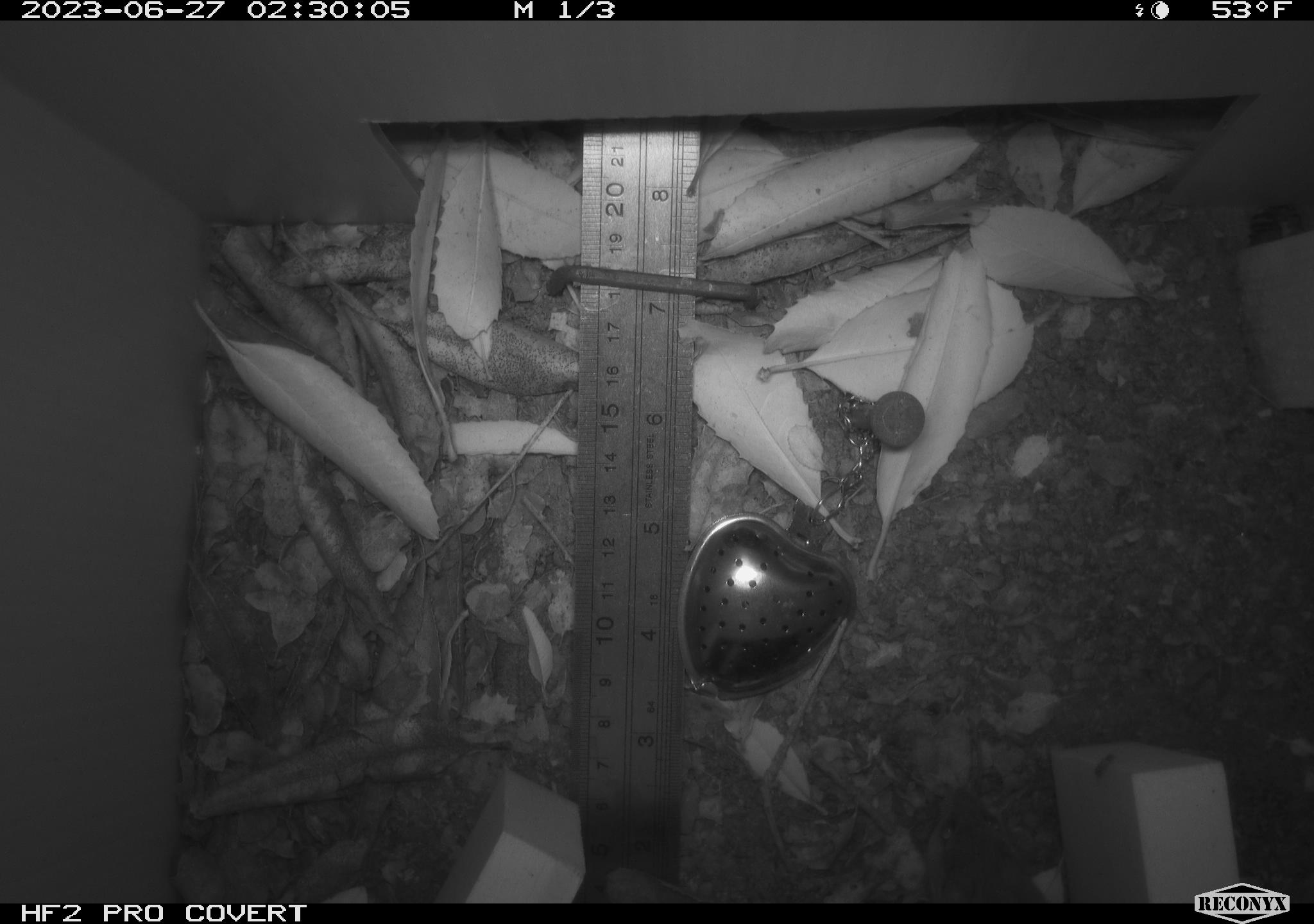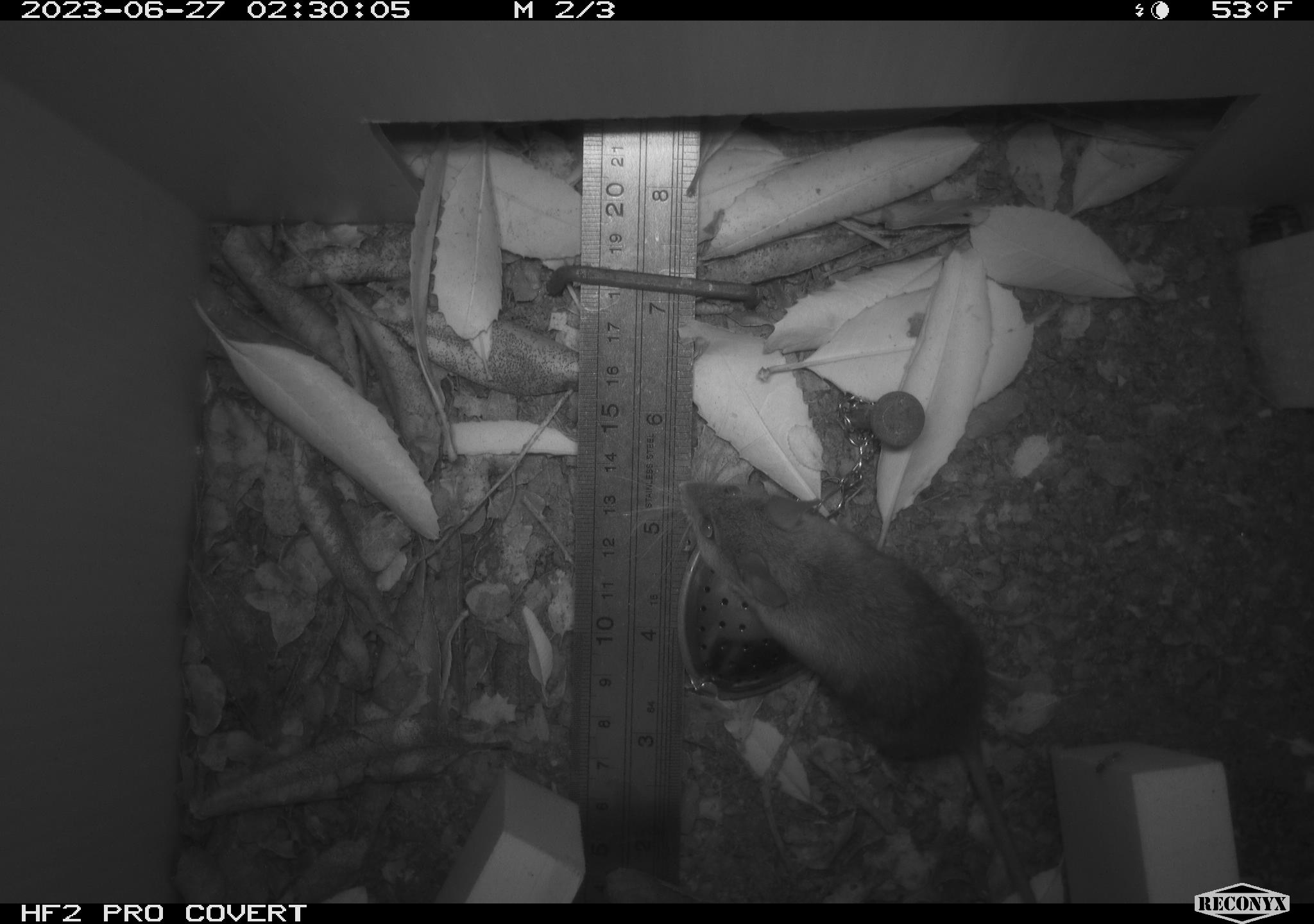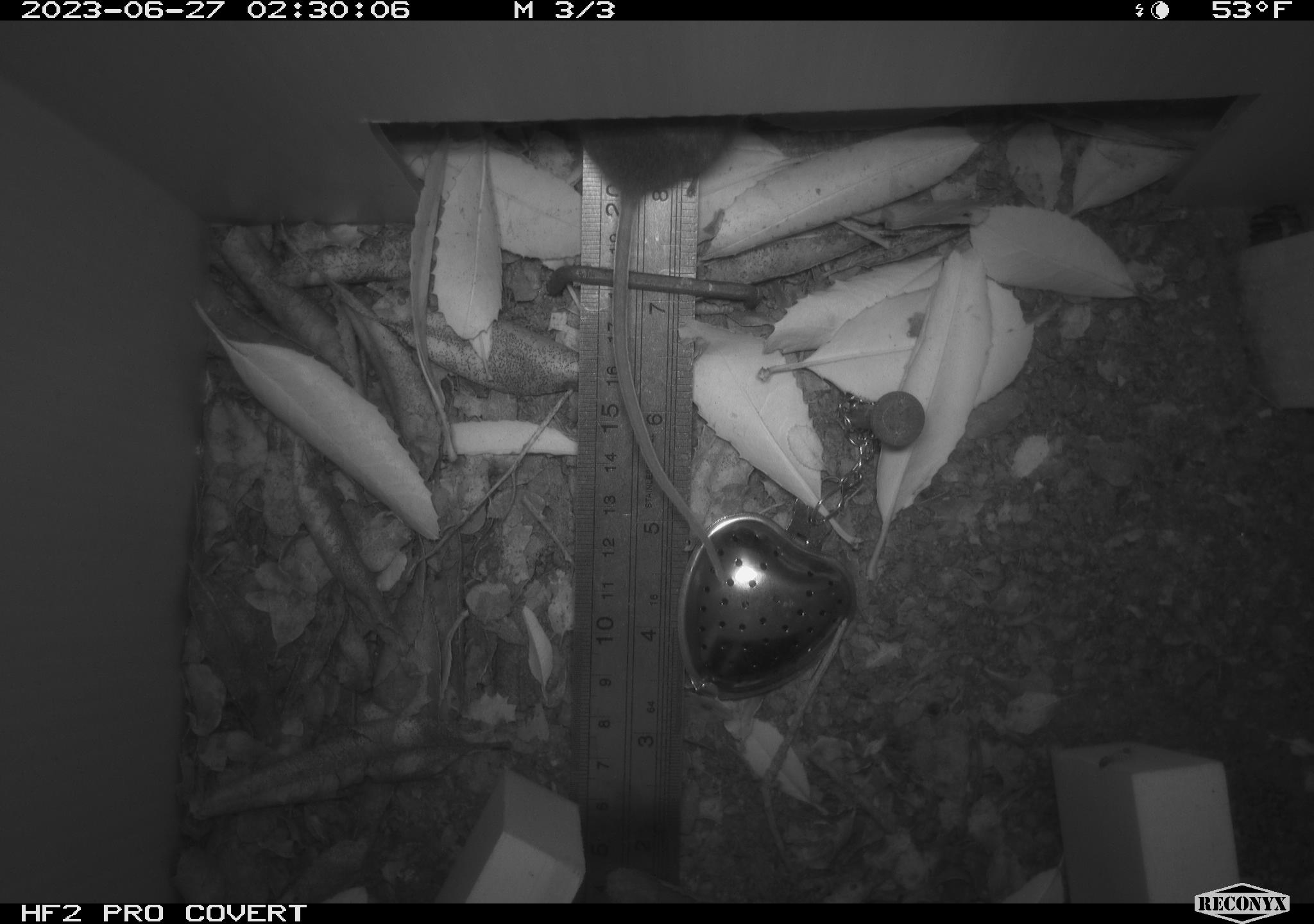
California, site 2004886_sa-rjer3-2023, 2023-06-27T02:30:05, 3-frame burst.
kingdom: Animalia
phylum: Chordata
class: Mammalia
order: Rodentia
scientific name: Rodentia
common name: mouse species